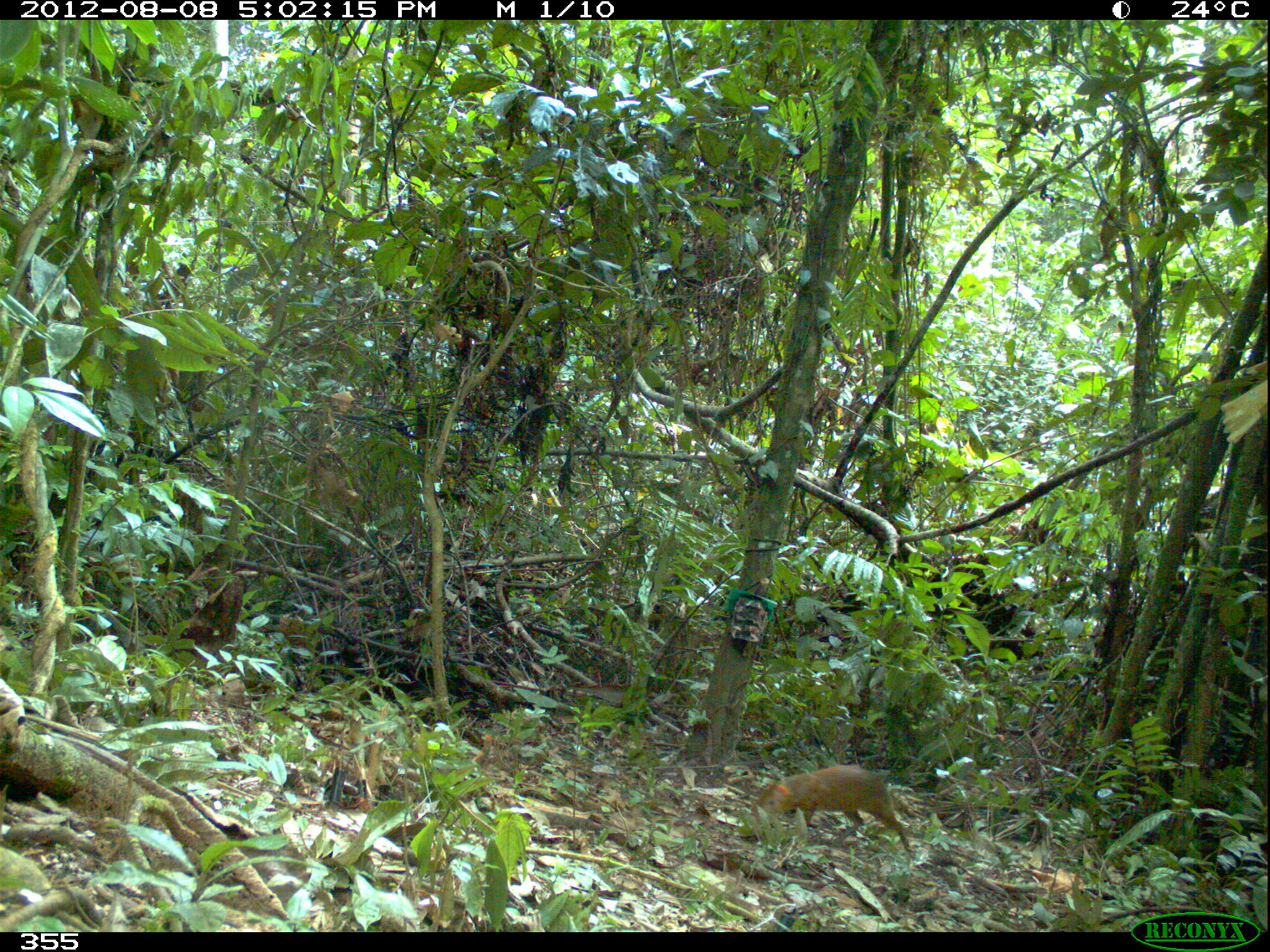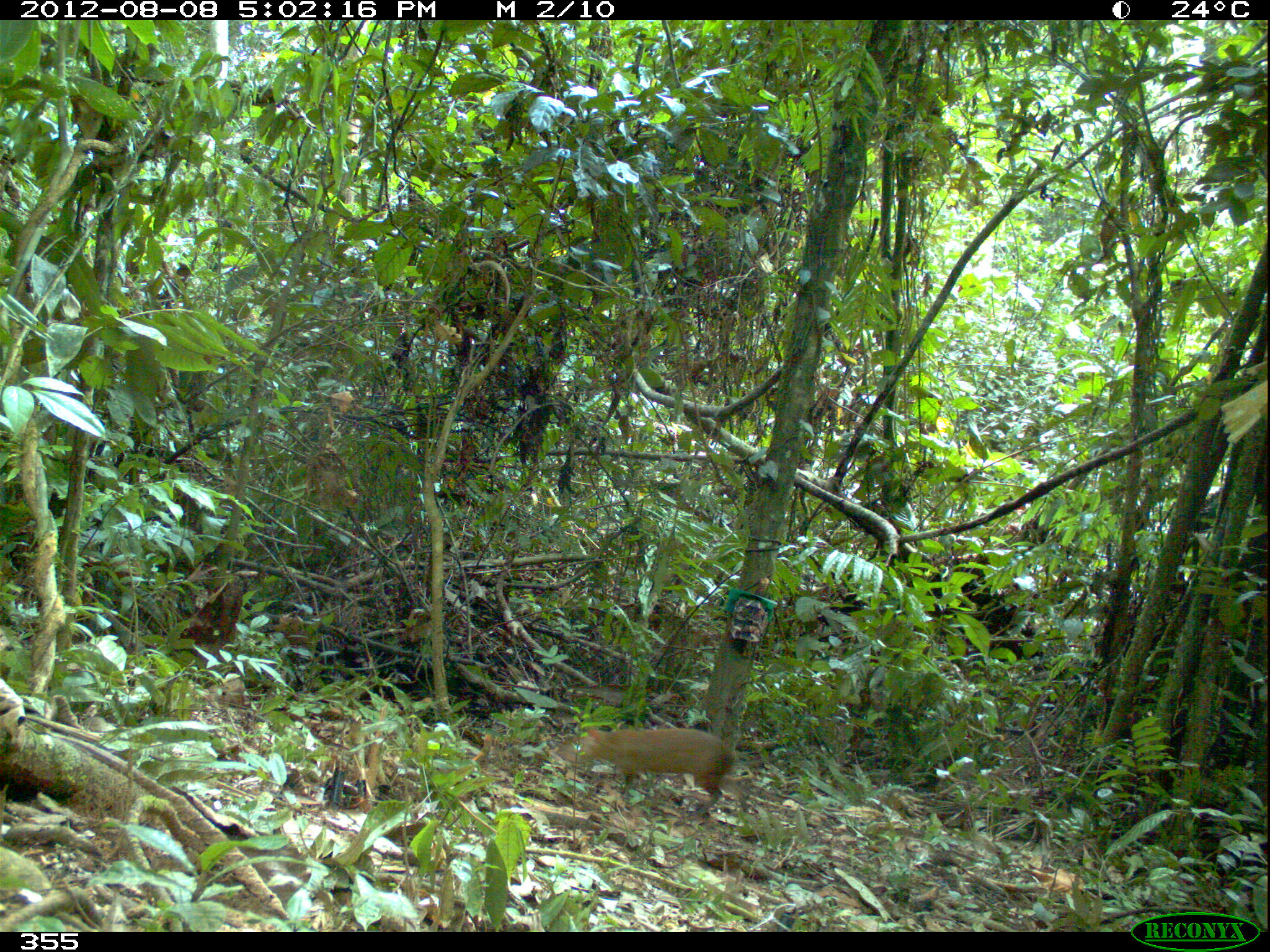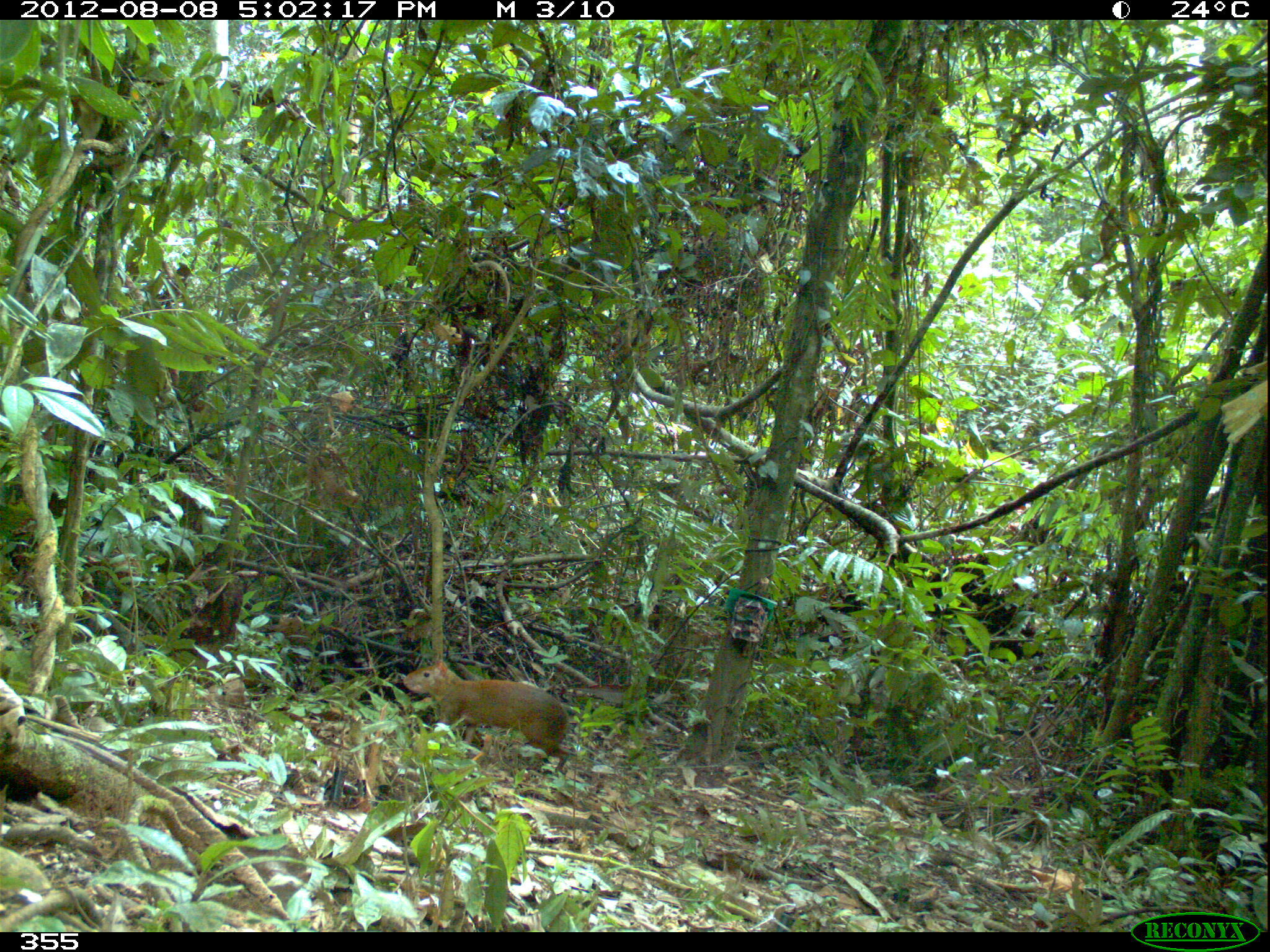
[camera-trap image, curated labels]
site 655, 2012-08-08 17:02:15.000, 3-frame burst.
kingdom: Animalia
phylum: Chordata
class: Mammalia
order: Rodentia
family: Dasyproctidae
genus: Dasyprocta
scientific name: Dasyprocta punctata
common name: central american agouti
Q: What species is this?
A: Dasyprocta punctata (central american agouti).